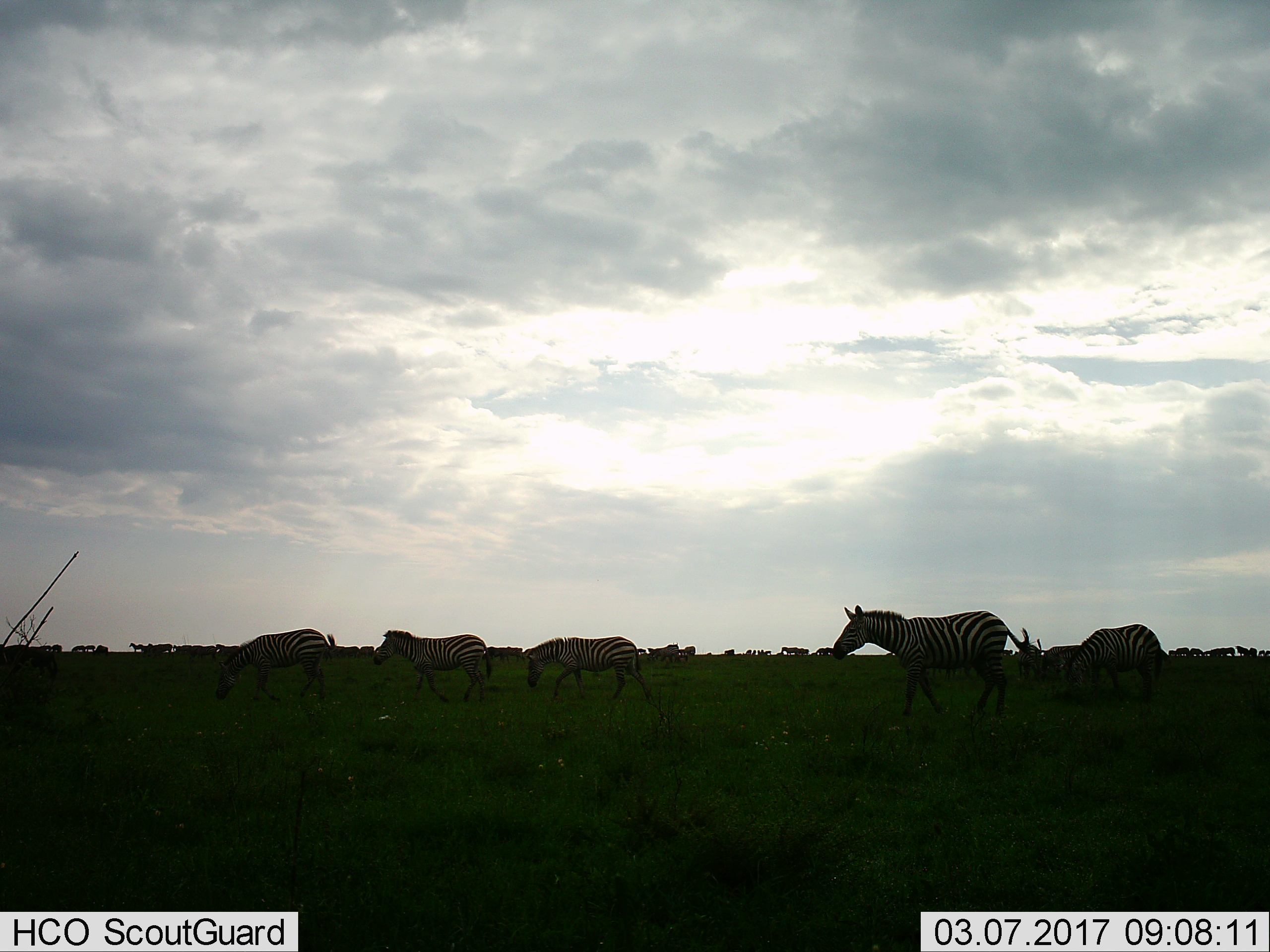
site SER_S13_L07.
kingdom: Animalia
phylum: Chordata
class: Mammalia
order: Perissodactyla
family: Equidae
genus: Equus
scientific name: Equus quagga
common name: plains zebra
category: zebraplains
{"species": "zebraplains (plains zebra) (Equus quagga)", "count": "11-50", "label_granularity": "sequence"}